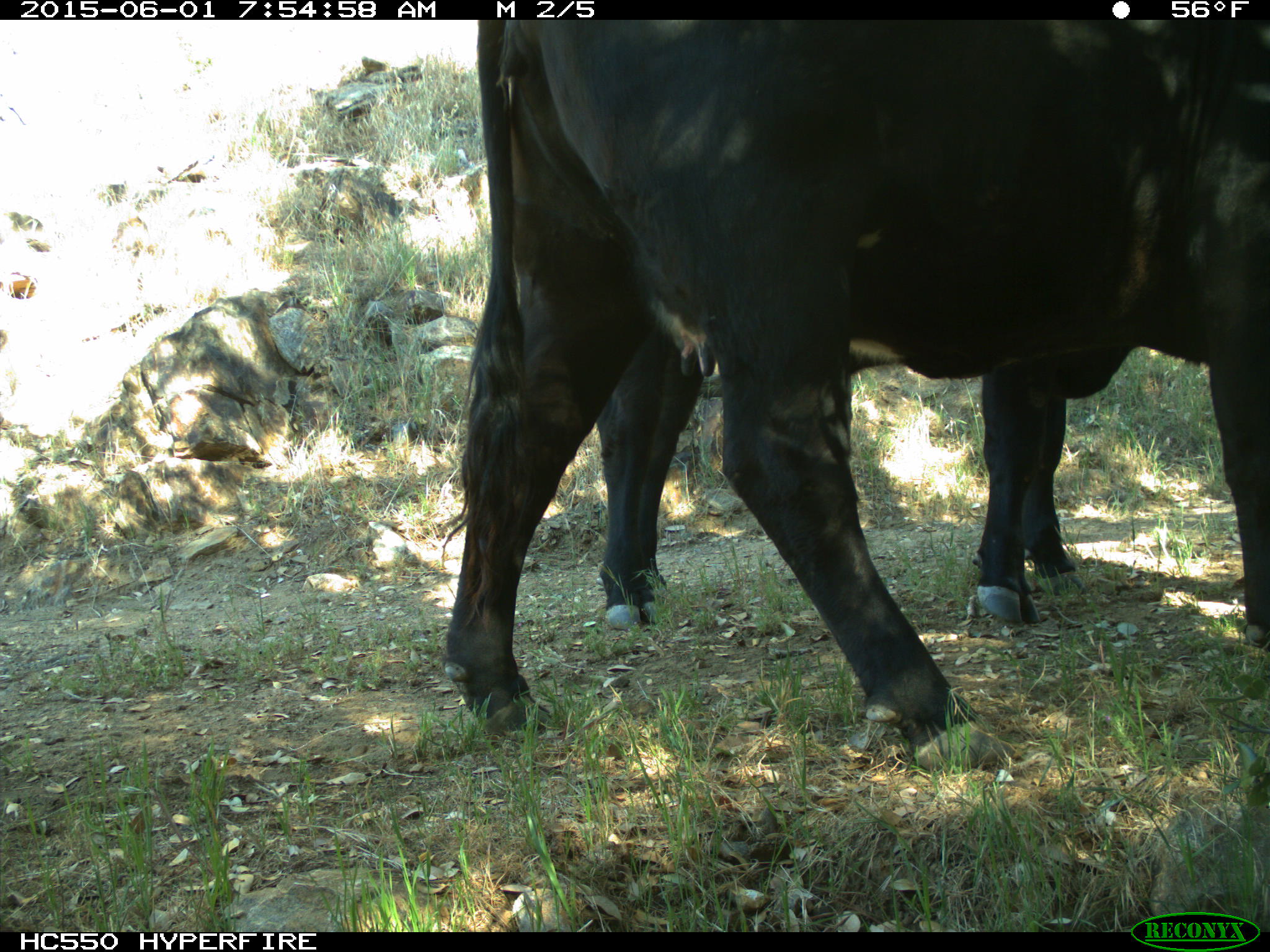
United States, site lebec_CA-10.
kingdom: Animalia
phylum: Chordata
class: Mammalia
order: Artiodactyla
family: Bovidae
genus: Bos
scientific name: Bos taurus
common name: domestic cow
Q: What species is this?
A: Bos taurus (domestic cow).